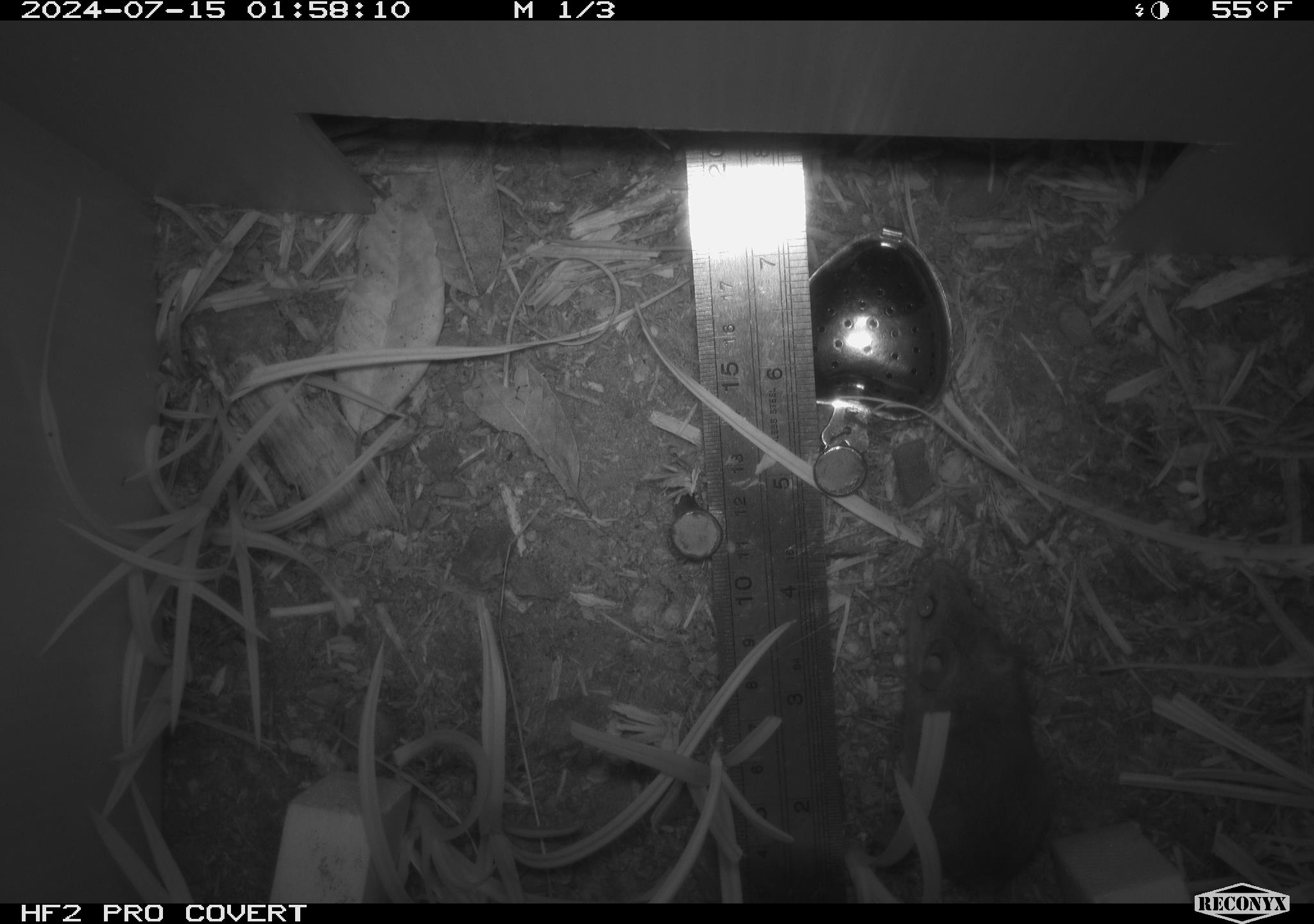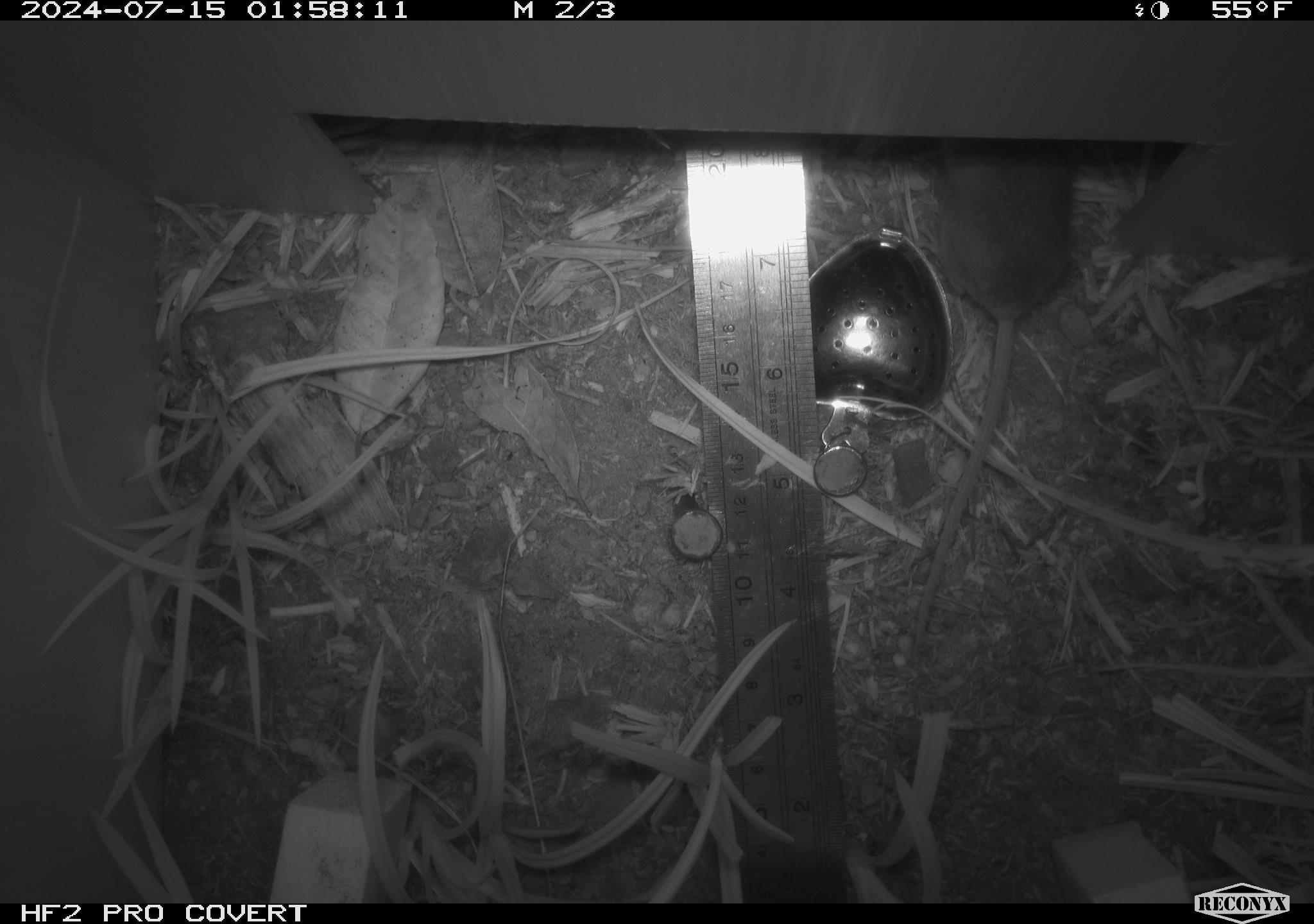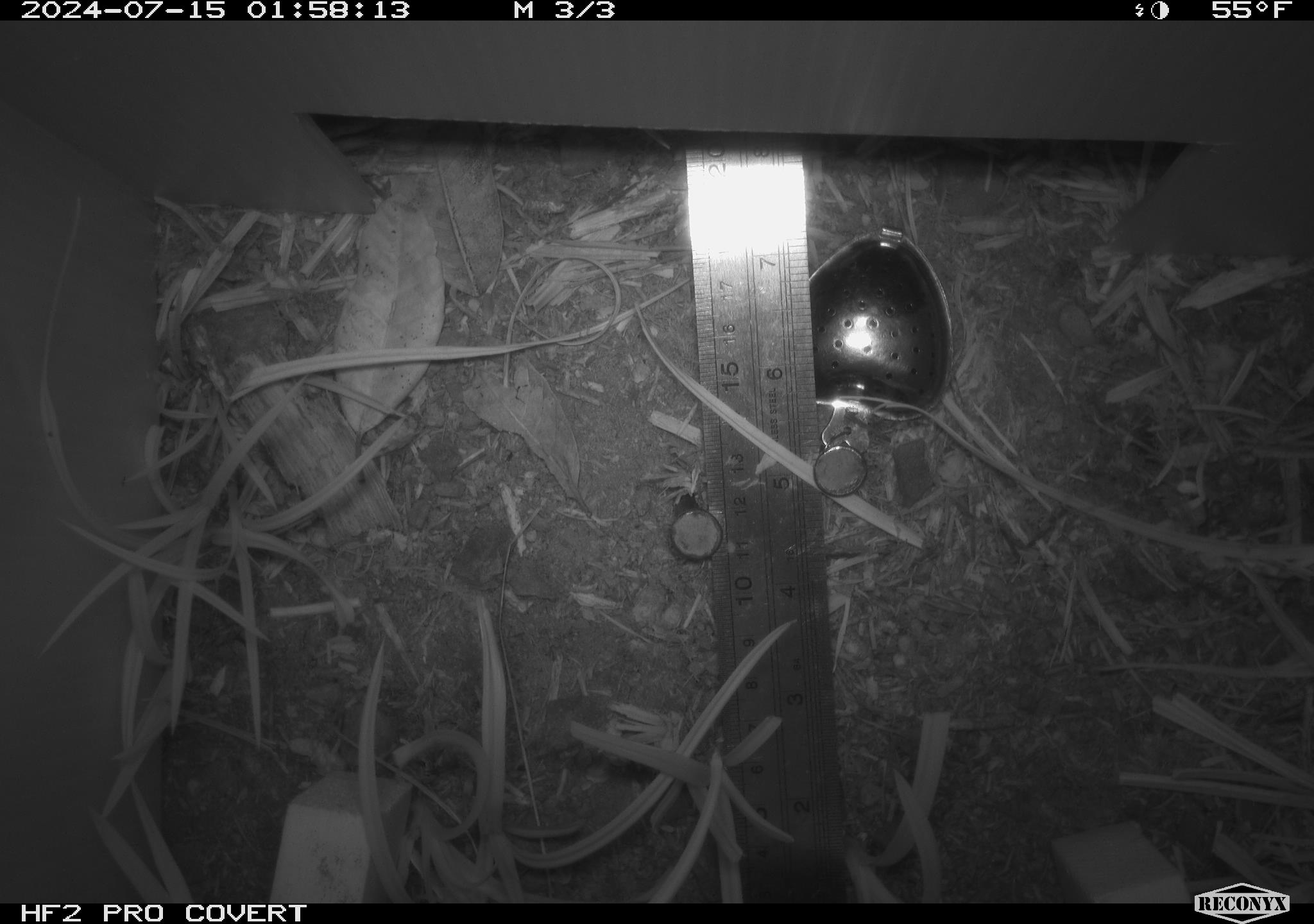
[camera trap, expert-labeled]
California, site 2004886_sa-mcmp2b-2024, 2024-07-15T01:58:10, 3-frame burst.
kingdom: Animalia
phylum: Chordata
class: Mammalia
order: Rodentia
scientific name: Rodentia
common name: mouse species